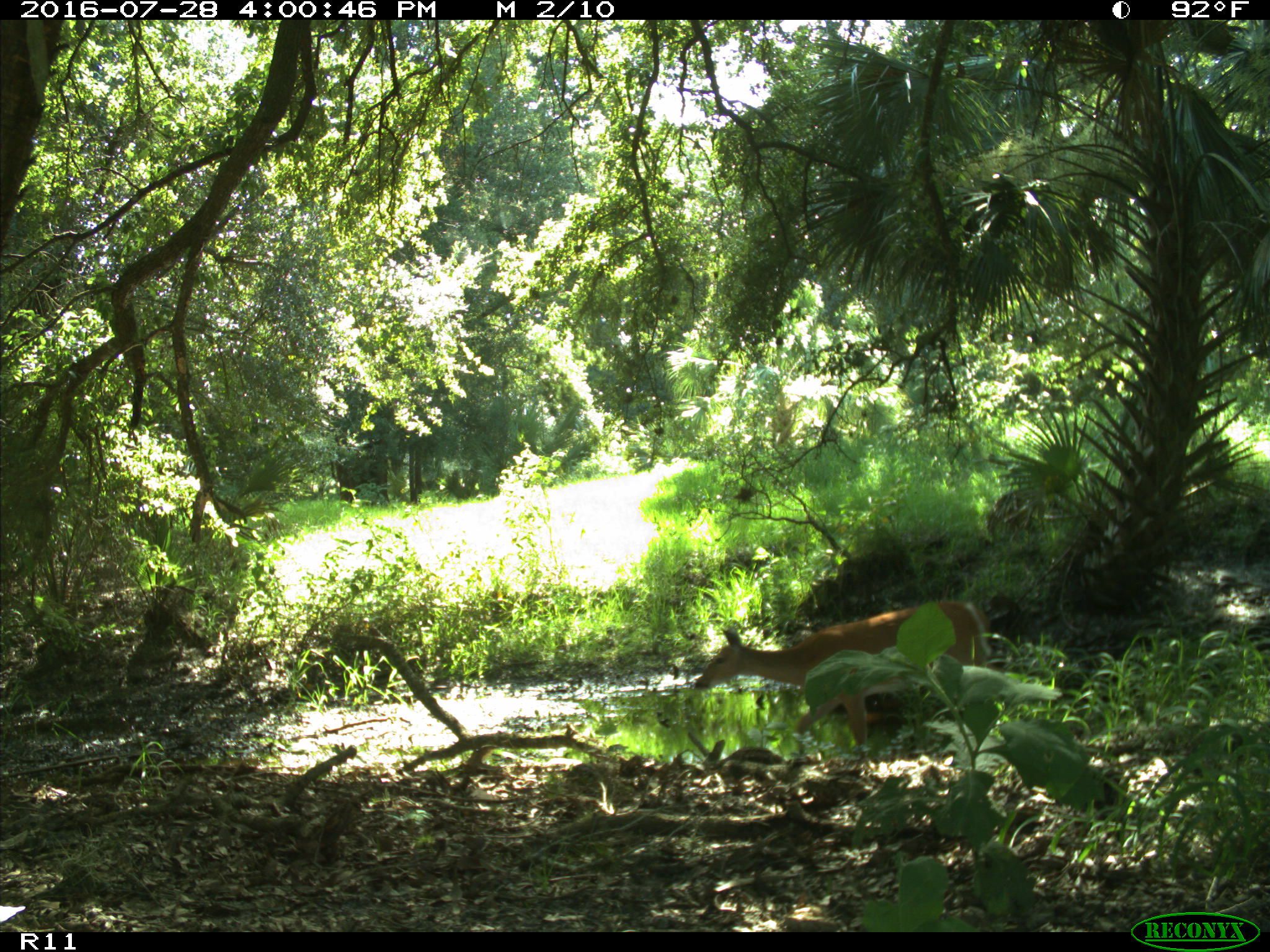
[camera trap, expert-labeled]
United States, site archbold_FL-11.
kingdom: Animalia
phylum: Chordata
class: Mammalia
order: Artiodactyla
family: Cervidae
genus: Odocoileus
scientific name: Odocoileus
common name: deer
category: unidentified deer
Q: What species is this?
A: Unidentified deer (deer) (Odocoileus).